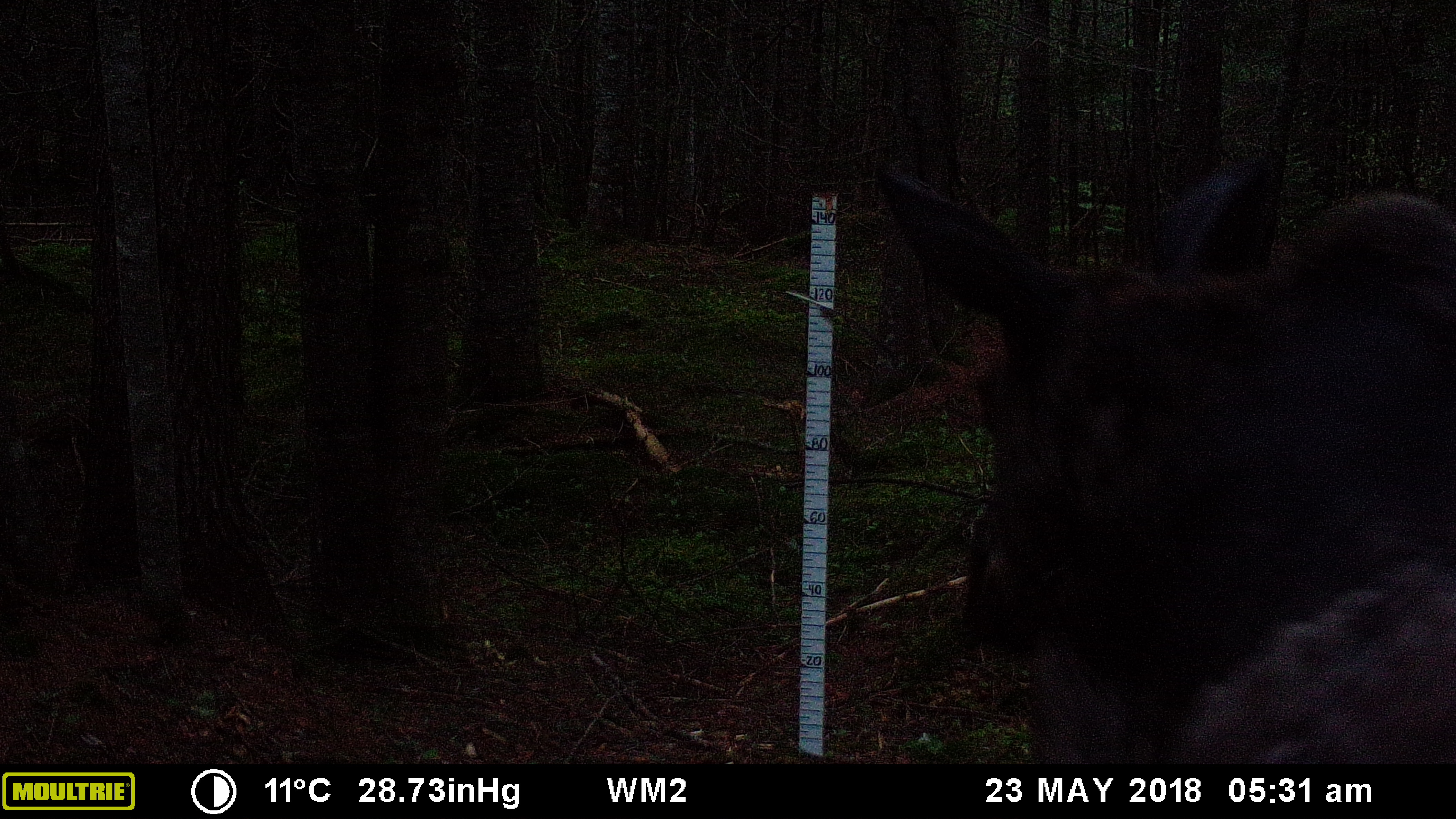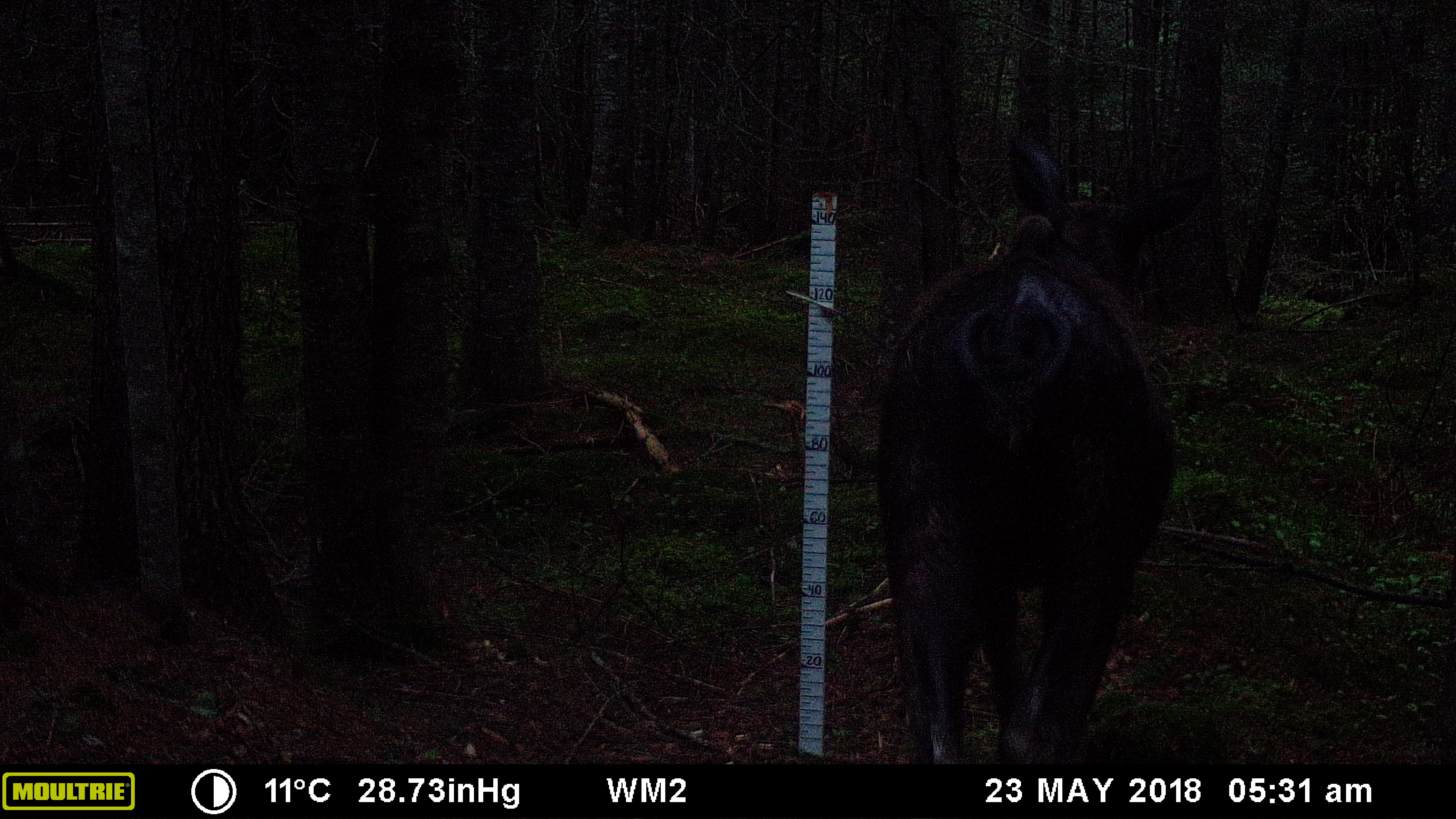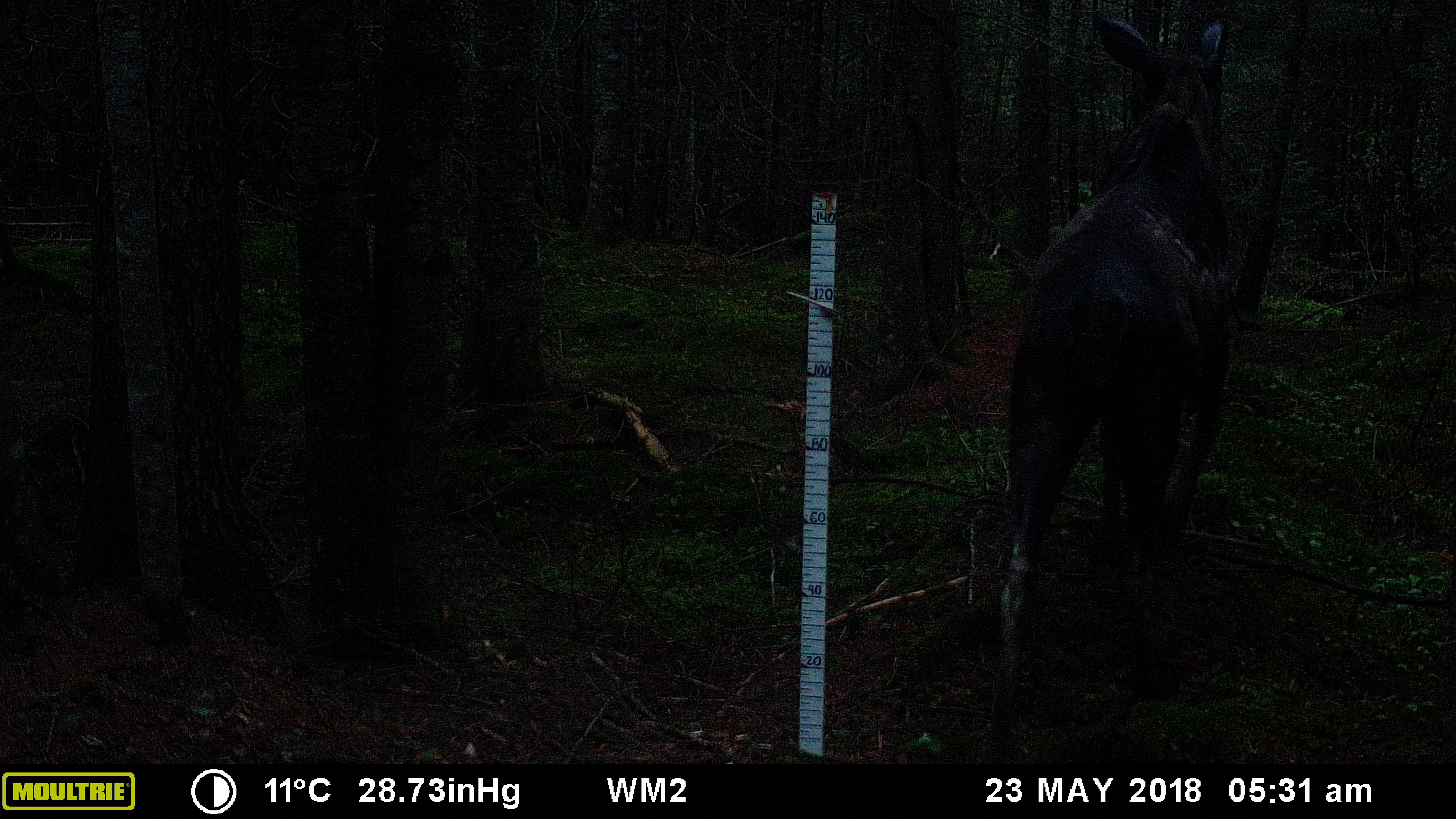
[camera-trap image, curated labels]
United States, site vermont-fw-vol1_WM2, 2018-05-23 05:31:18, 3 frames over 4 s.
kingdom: Animalia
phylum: Chordata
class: Mammalia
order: Artiodactyla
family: Cervidae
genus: Alces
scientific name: Alces alces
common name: moose